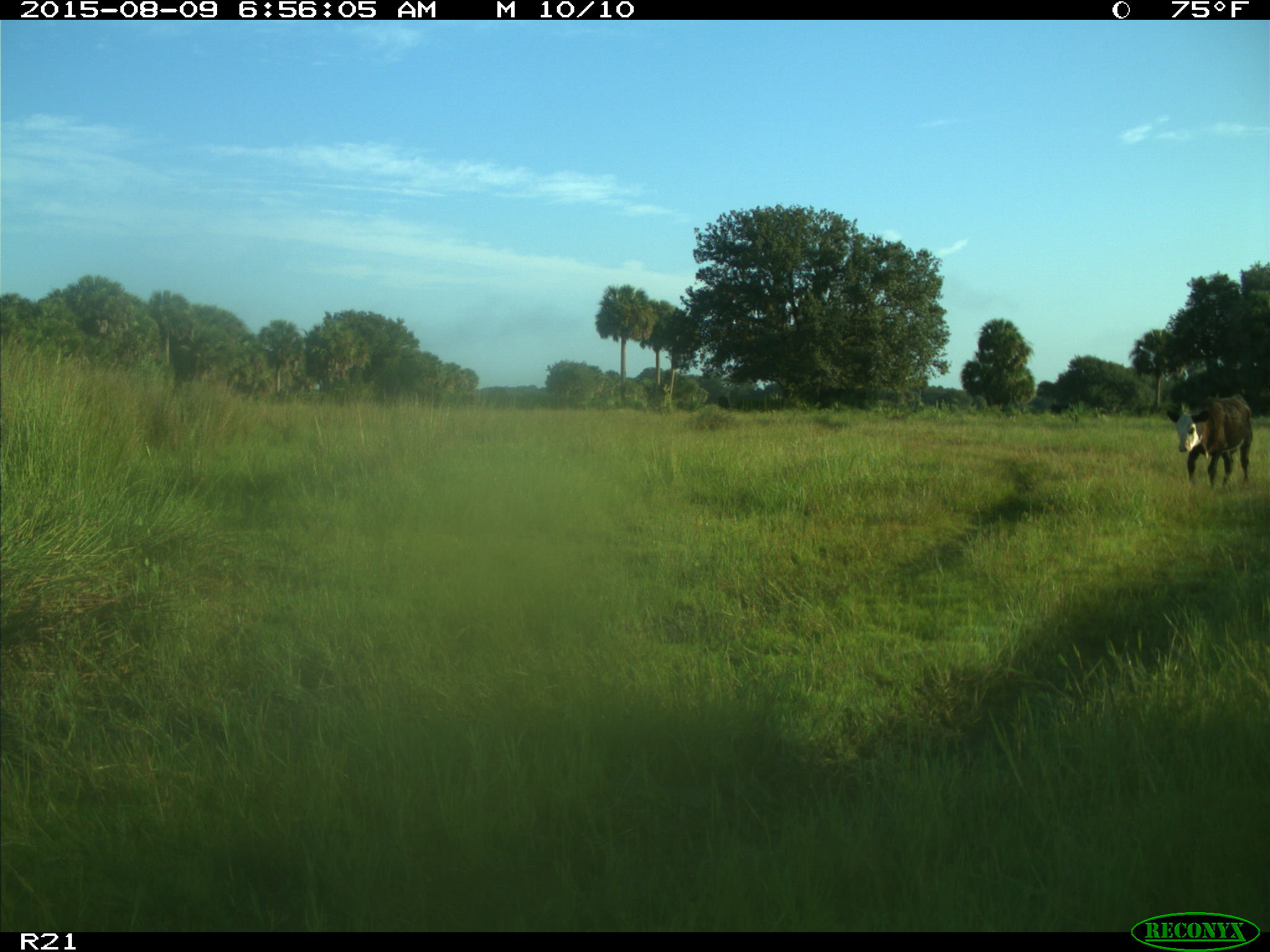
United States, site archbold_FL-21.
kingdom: Animalia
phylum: Chordata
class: Mammalia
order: Artiodactyla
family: Bovidae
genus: Bos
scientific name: Bos taurus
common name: domestic cow